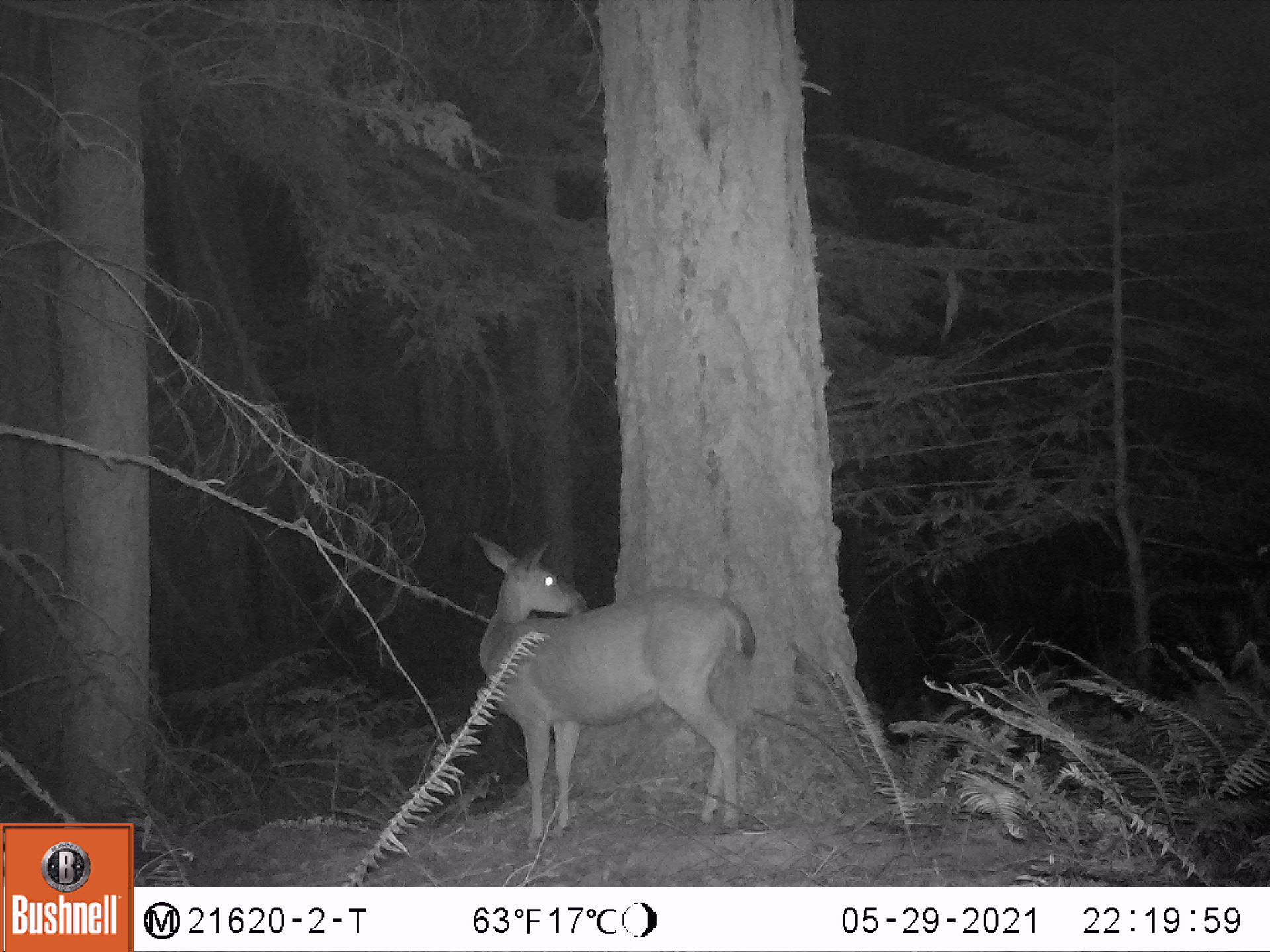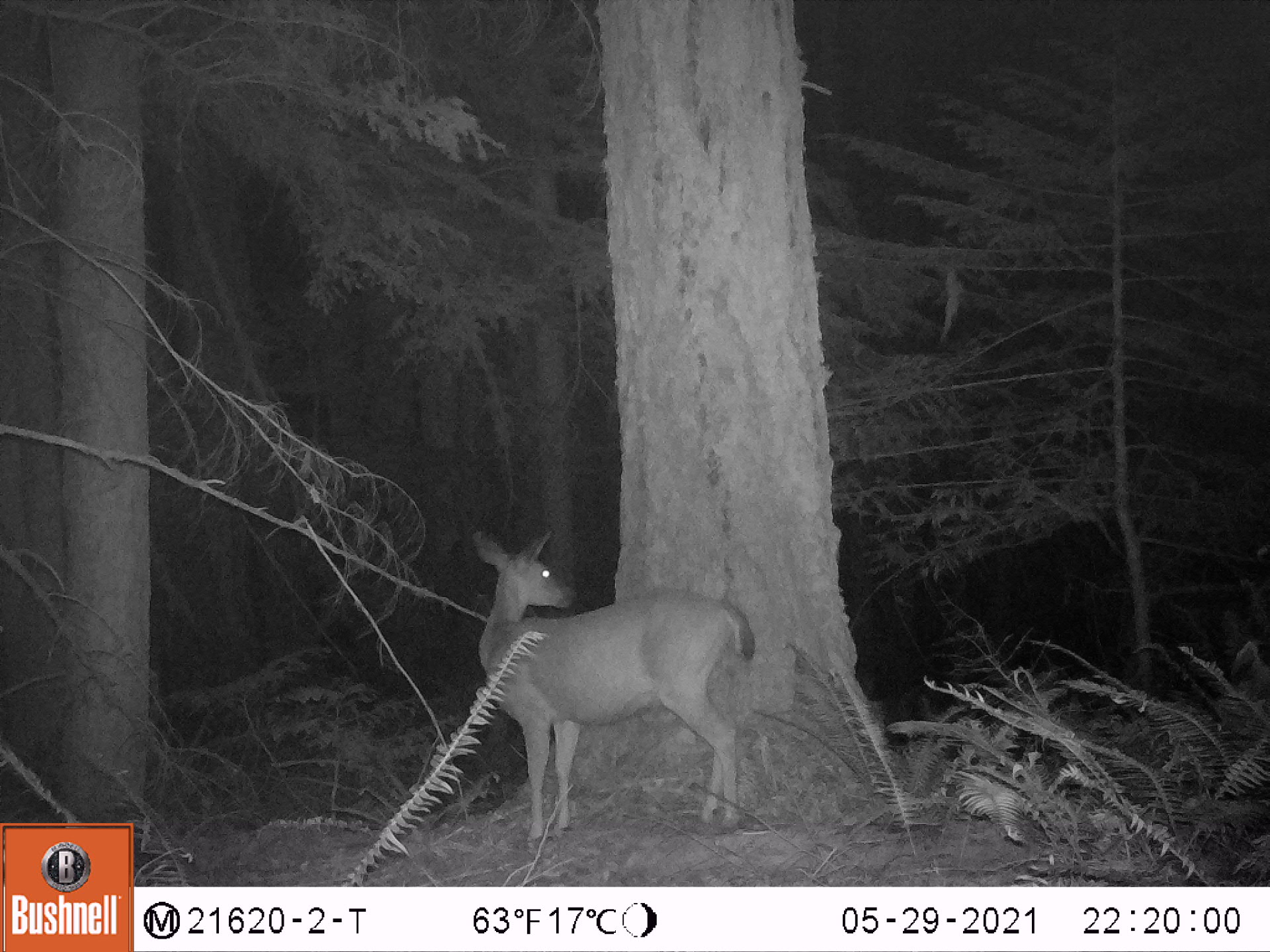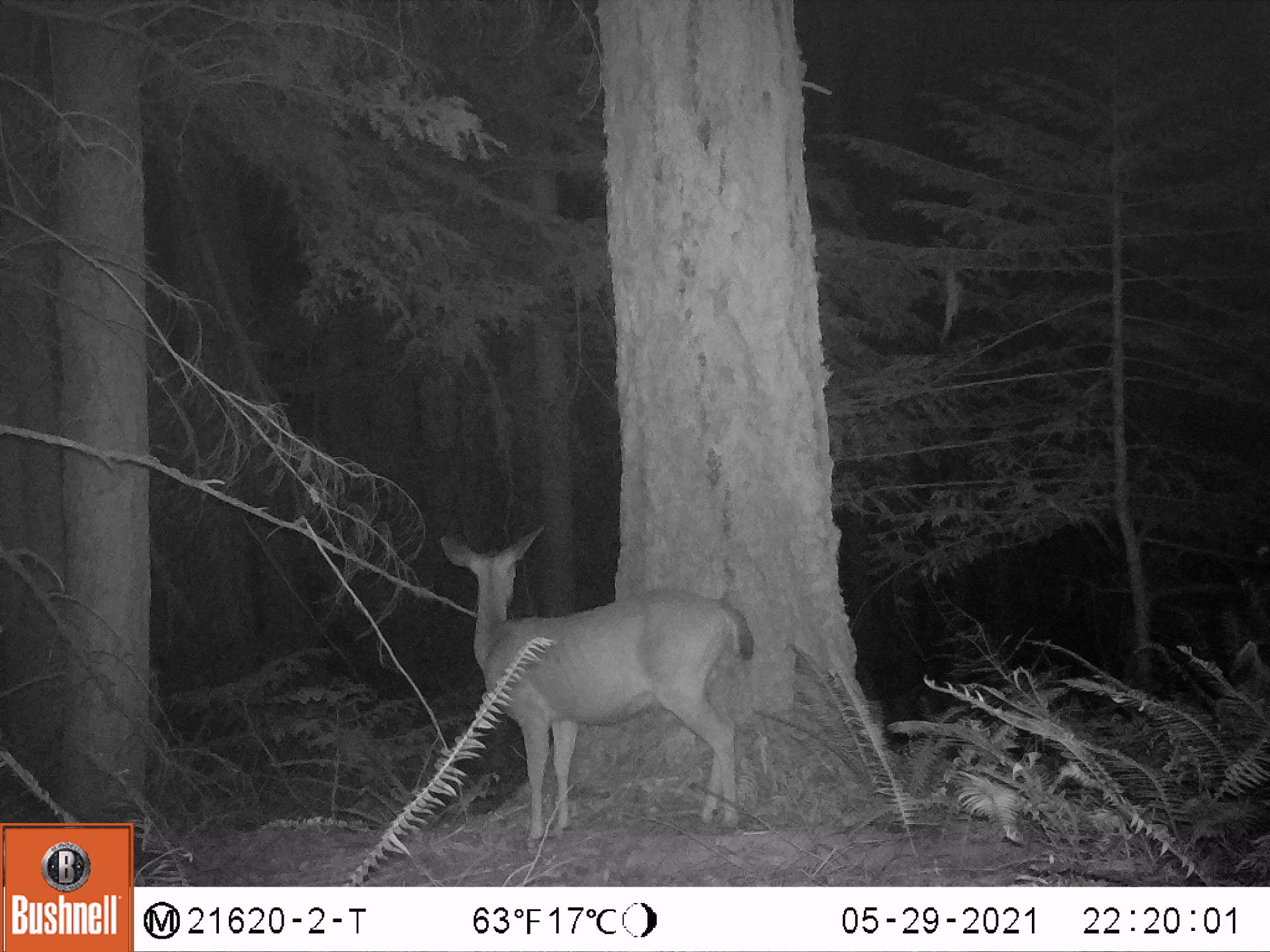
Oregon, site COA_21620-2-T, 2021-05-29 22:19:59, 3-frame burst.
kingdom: Animalia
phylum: Chordata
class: Mammalia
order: Artiodactyla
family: Cervidae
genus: Odocoileus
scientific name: Odocoileus hemionus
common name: black-tailed deer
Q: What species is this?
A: Black-tailed deer (Odocoileus hemionus).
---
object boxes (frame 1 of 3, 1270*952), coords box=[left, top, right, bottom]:
black-tailed deer: box=[458, 520, 783, 858]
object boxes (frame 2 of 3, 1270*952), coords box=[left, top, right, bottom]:
black-tailed deer: box=[458, 517, 765, 864]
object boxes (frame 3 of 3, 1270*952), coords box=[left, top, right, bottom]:
black-tailed deer: box=[427, 517, 771, 857]